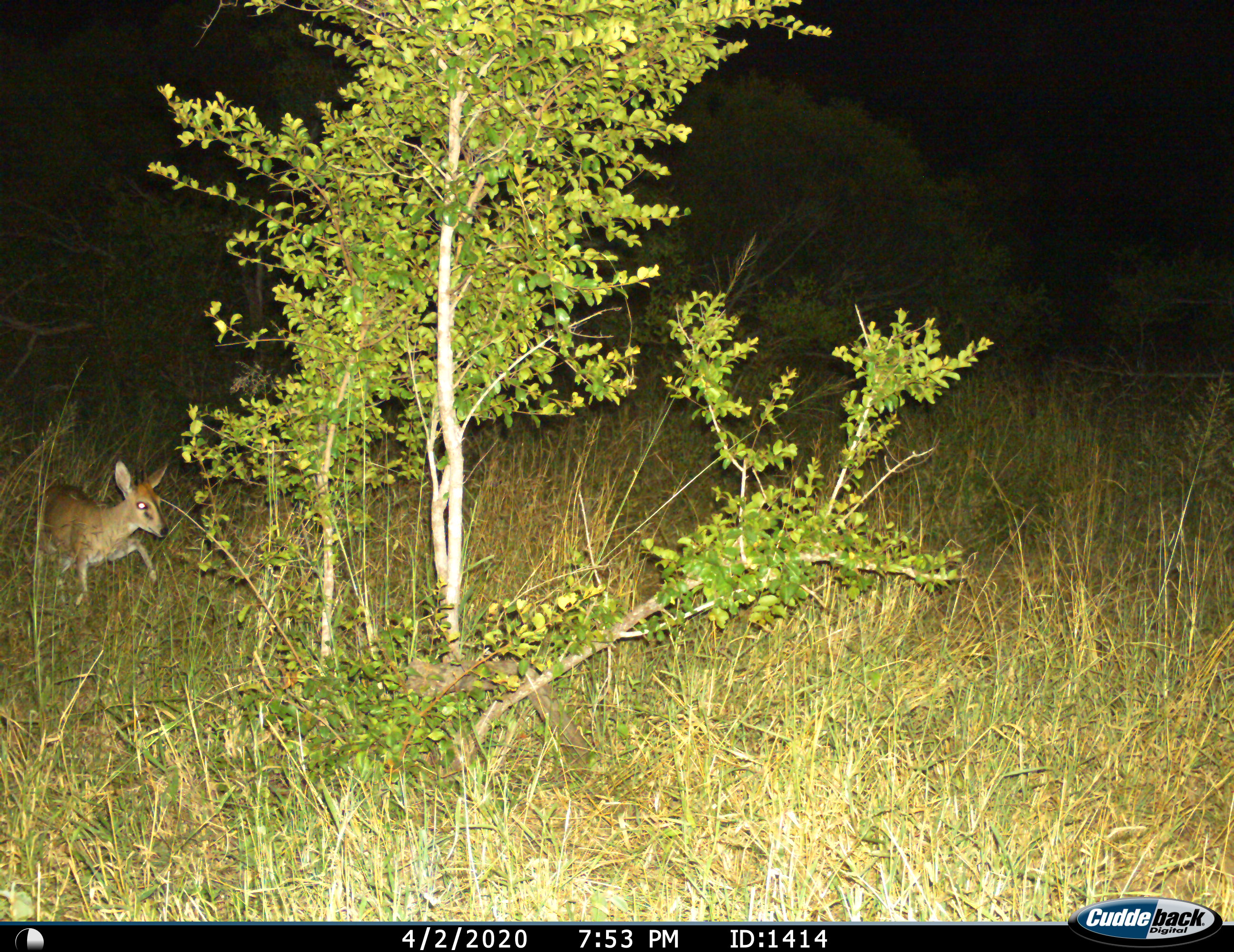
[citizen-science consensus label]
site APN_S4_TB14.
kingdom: Animalia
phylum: Chordata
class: Mammalia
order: Artiodactyla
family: Bovidae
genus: Sylvicapra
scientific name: Sylvicapra grimmia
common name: common duiker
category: duikercommongrey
Duikercommongrey (common duiker) (Sylvicapra grimmia), count 1. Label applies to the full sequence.